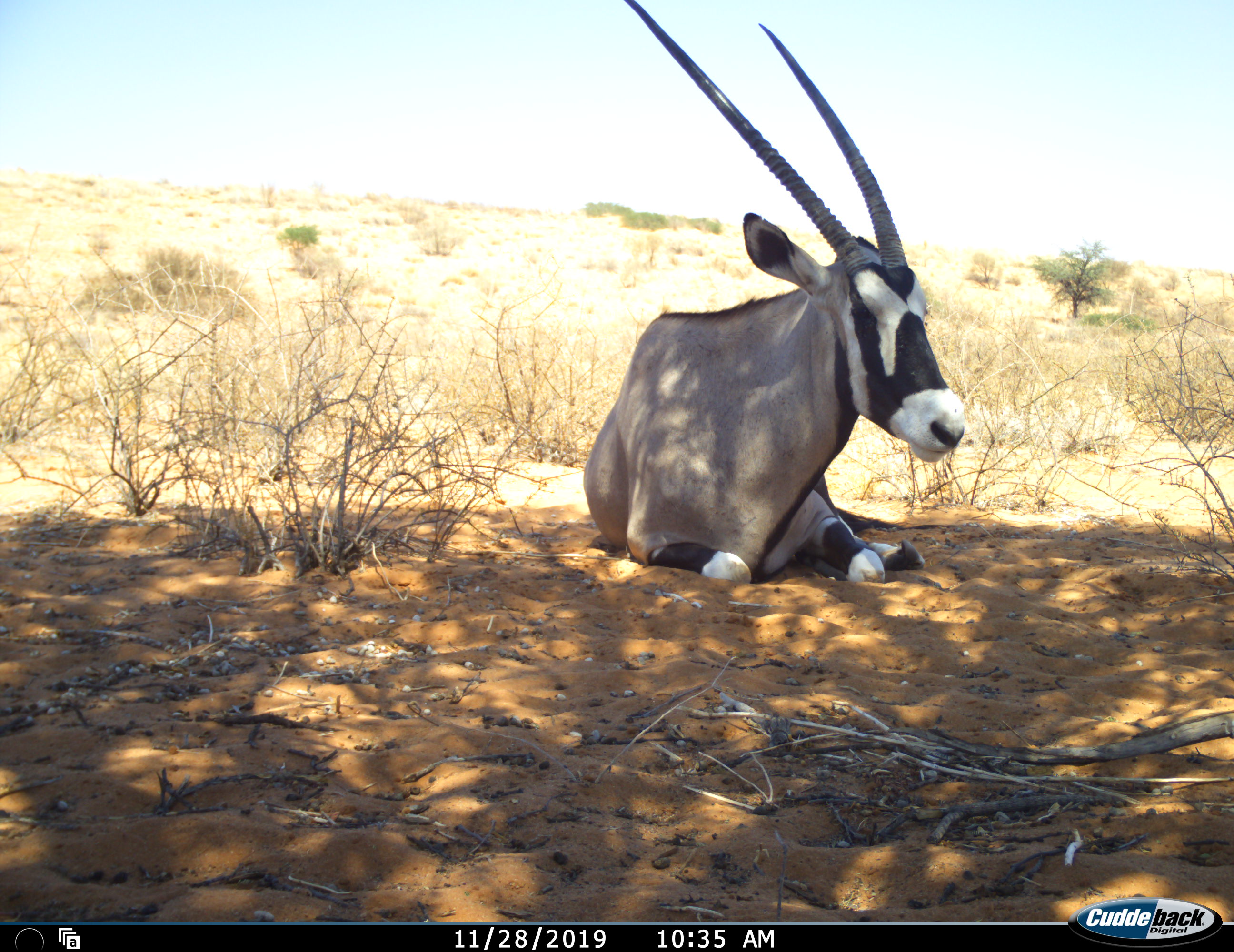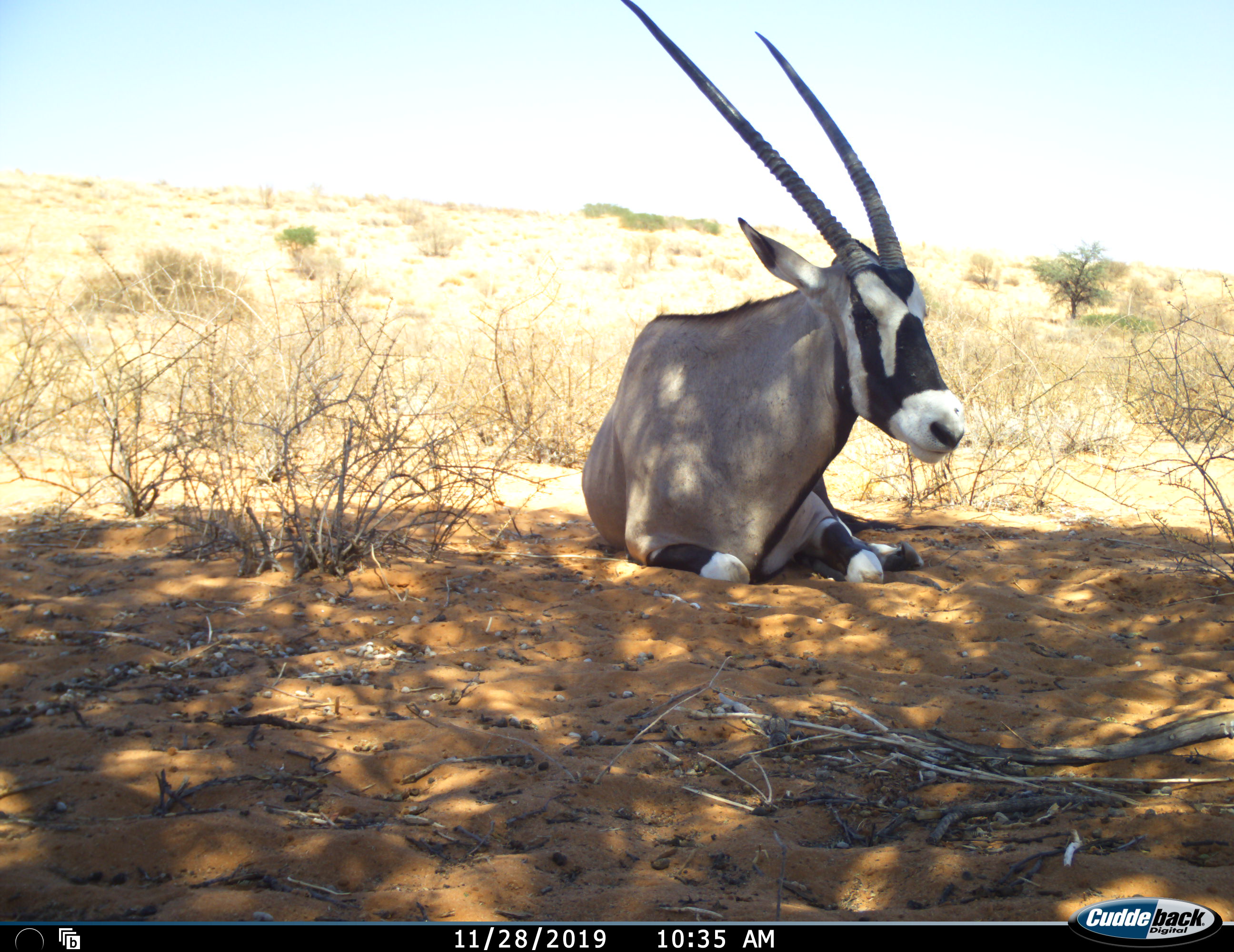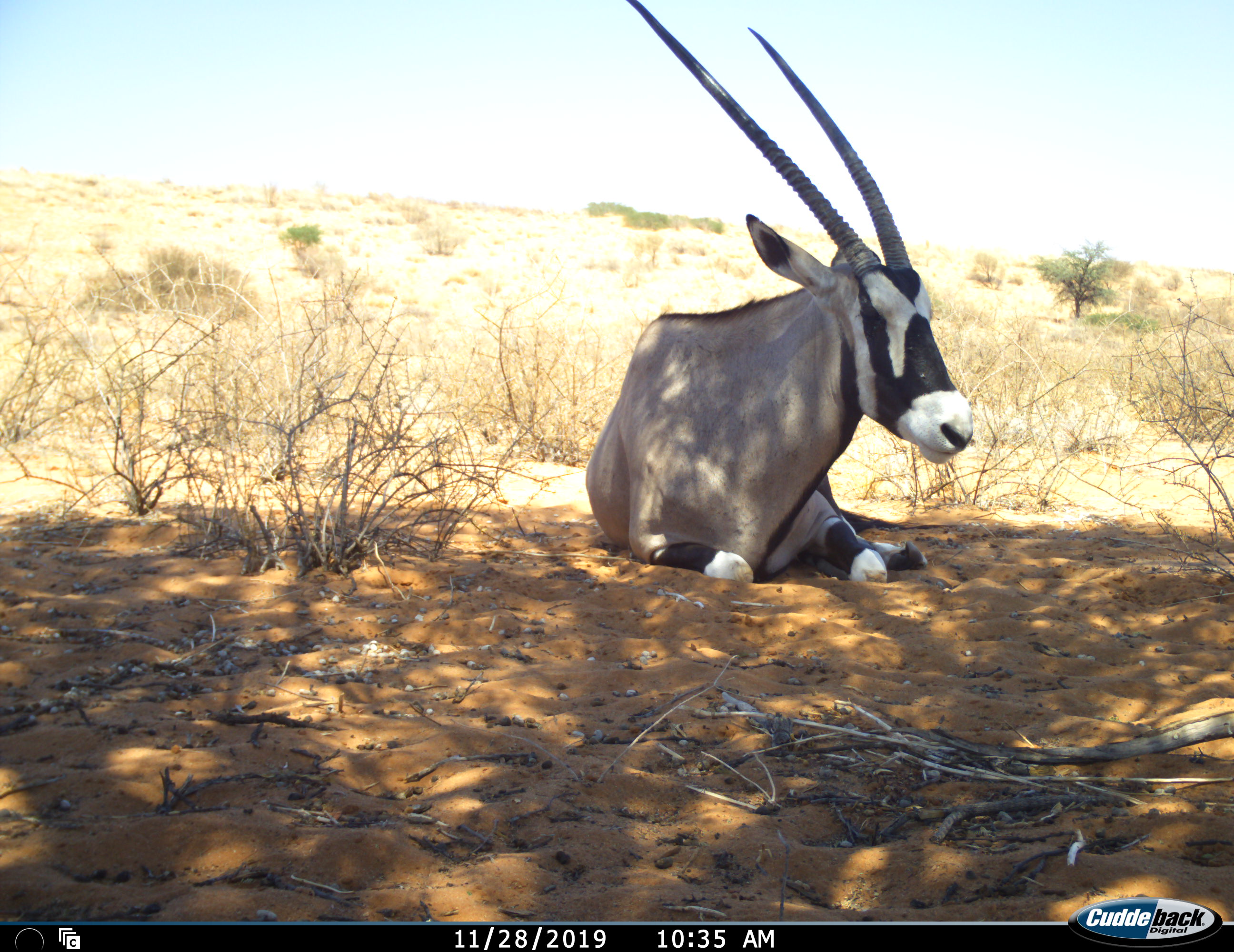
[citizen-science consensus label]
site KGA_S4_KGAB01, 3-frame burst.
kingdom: Animalia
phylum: Chordata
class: Mammalia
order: Artiodactyla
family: Bovidae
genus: Oryx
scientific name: Oryx gazella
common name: gemsbok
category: oryx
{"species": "oryx (gemsbok) (Oryx gazella)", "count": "1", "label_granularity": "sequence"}